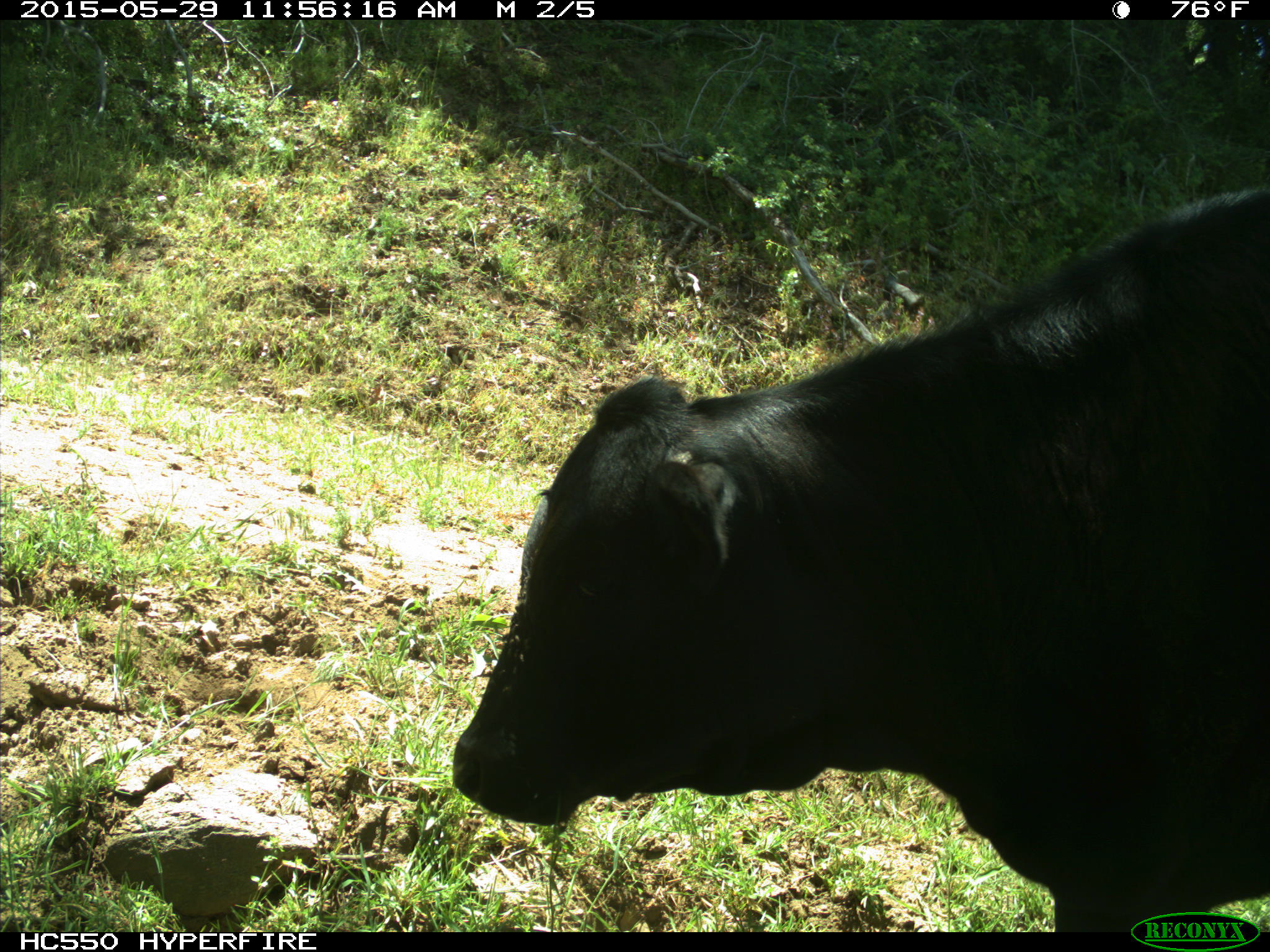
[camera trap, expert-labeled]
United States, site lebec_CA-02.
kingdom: Animalia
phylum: Chordata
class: Mammalia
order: Artiodactyla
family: Bovidae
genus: Bos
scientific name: Bos taurus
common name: domestic cow